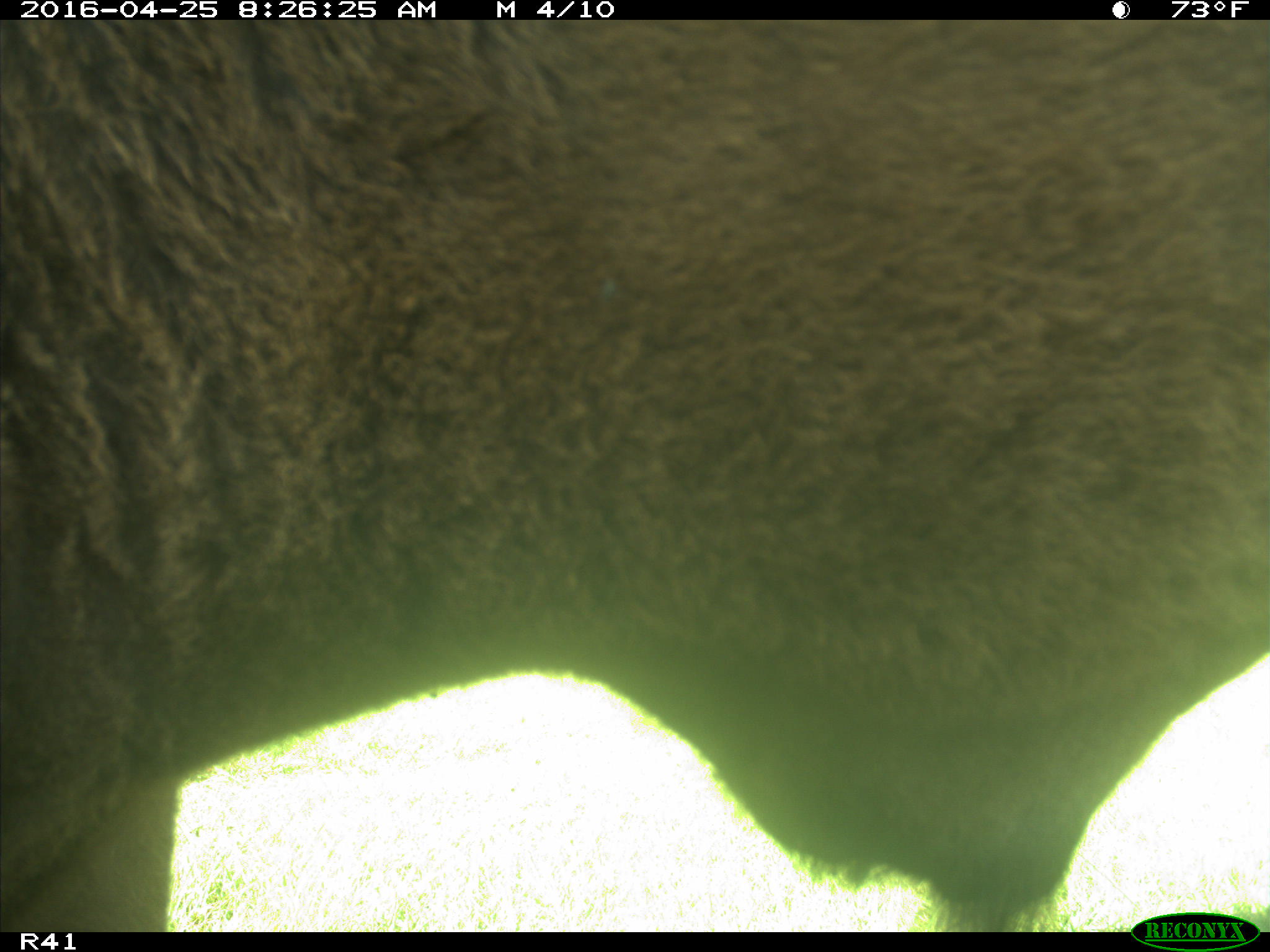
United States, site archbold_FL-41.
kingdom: Animalia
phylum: Chordata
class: Mammalia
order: Artiodactyla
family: Bovidae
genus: Bos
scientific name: Bos taurus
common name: domestic cow